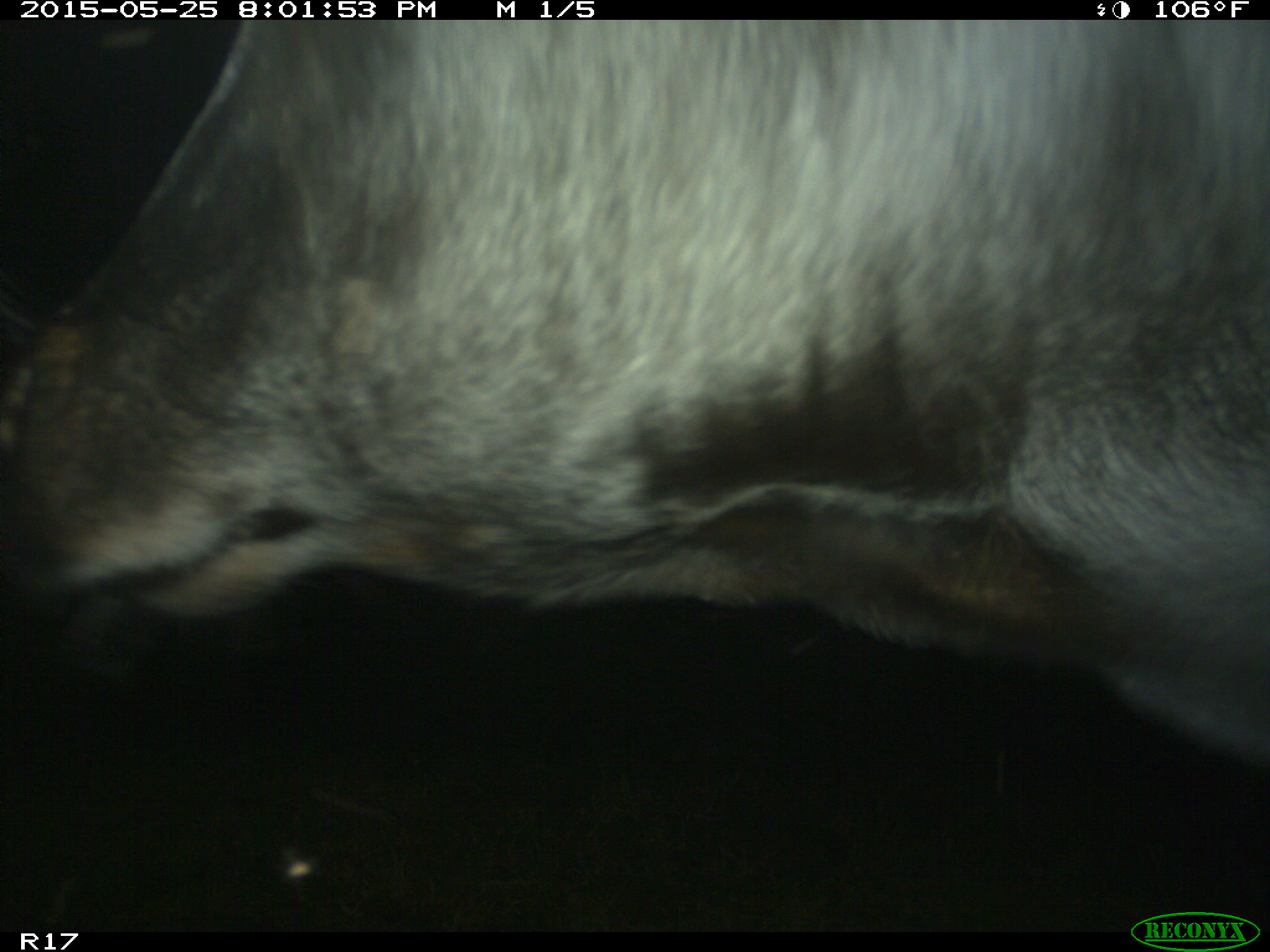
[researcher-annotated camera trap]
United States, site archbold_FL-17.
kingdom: Animalia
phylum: Chordata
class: Mammalia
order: Artiodactyla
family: Bovidae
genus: Bos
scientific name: Bos taurus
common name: domestic cow